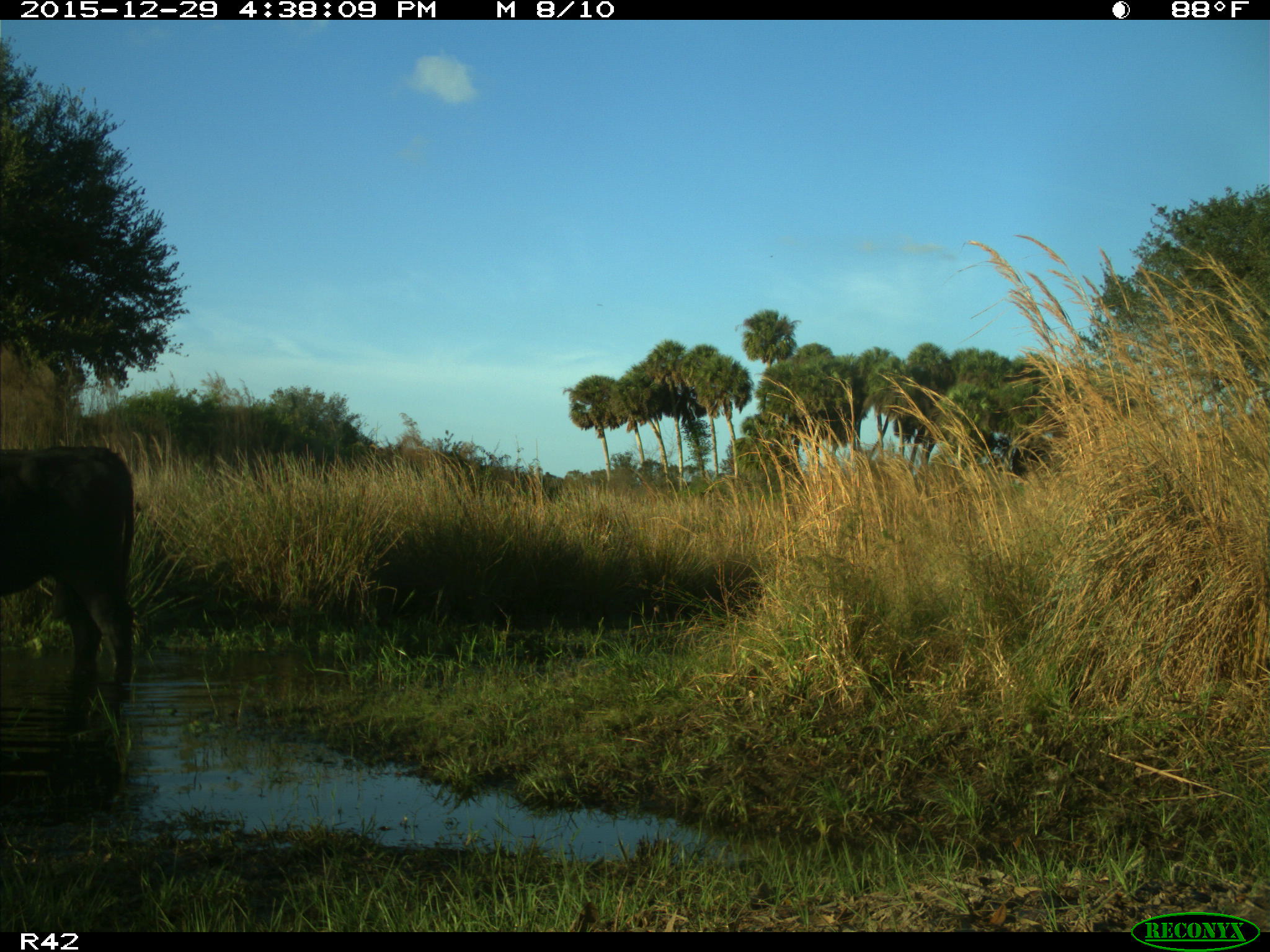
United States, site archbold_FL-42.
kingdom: Animalia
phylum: Chordata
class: Mammalia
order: Artiodactyla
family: Bovidae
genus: Bos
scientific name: Bos taurus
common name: domestic cow